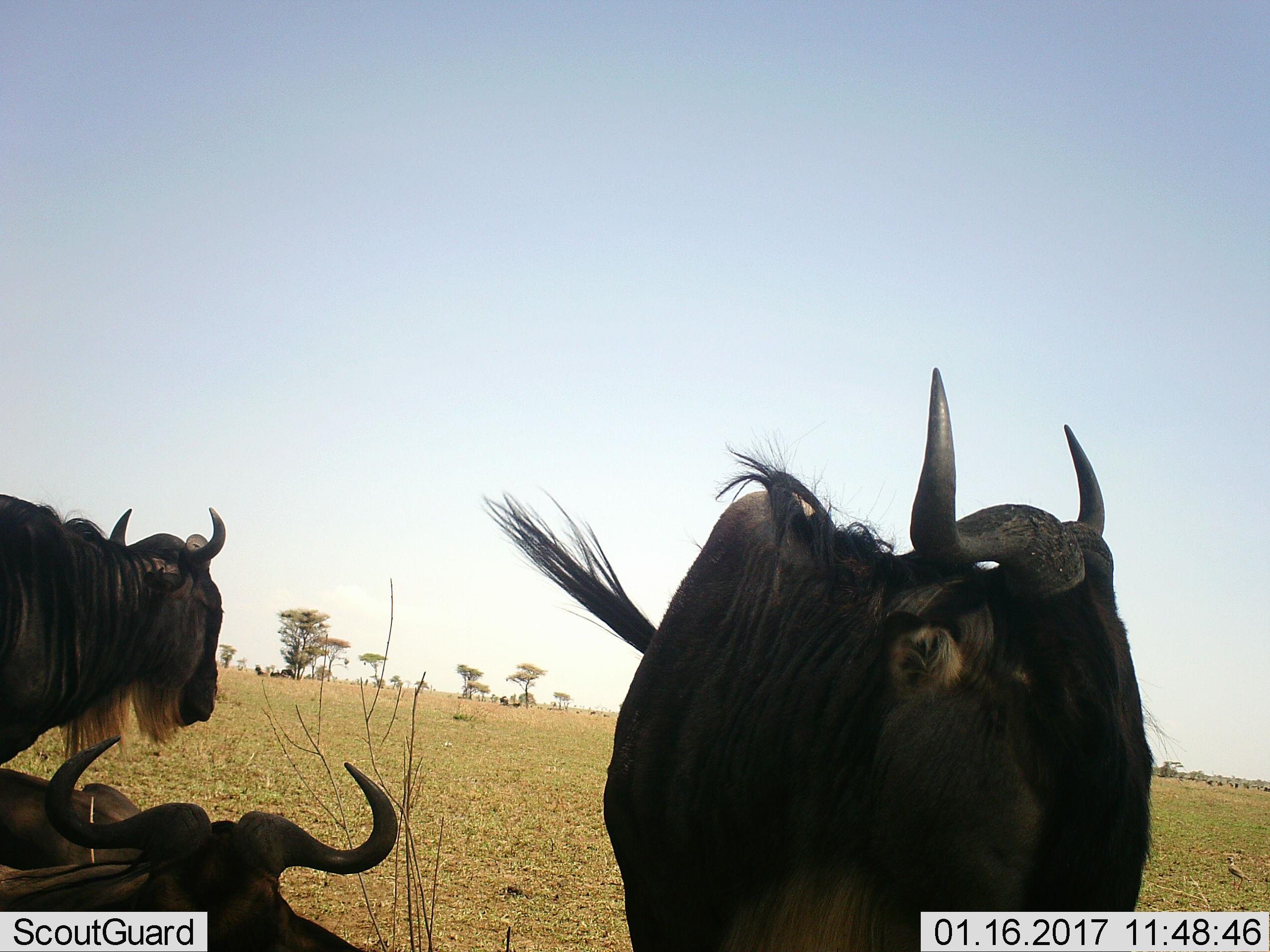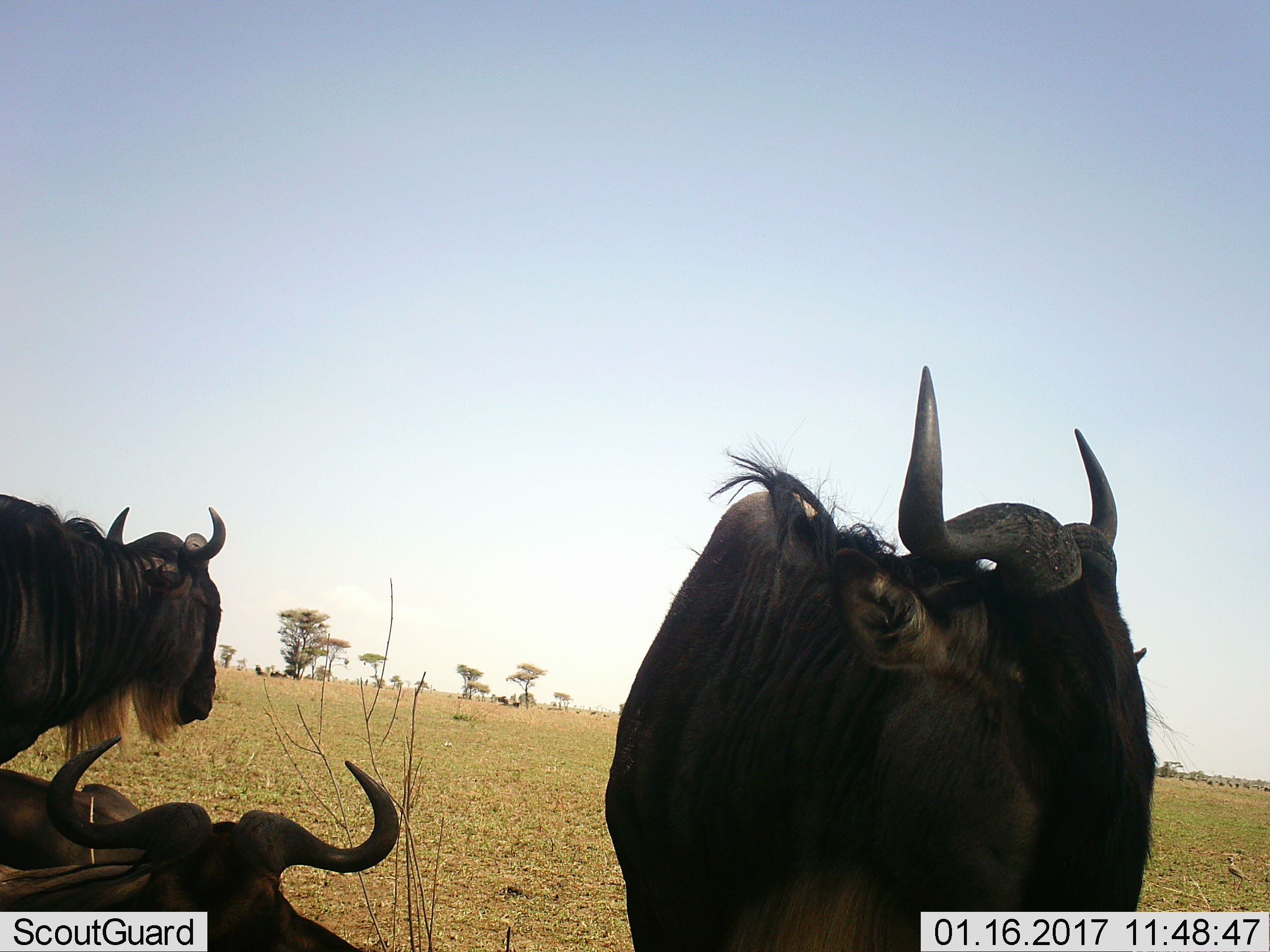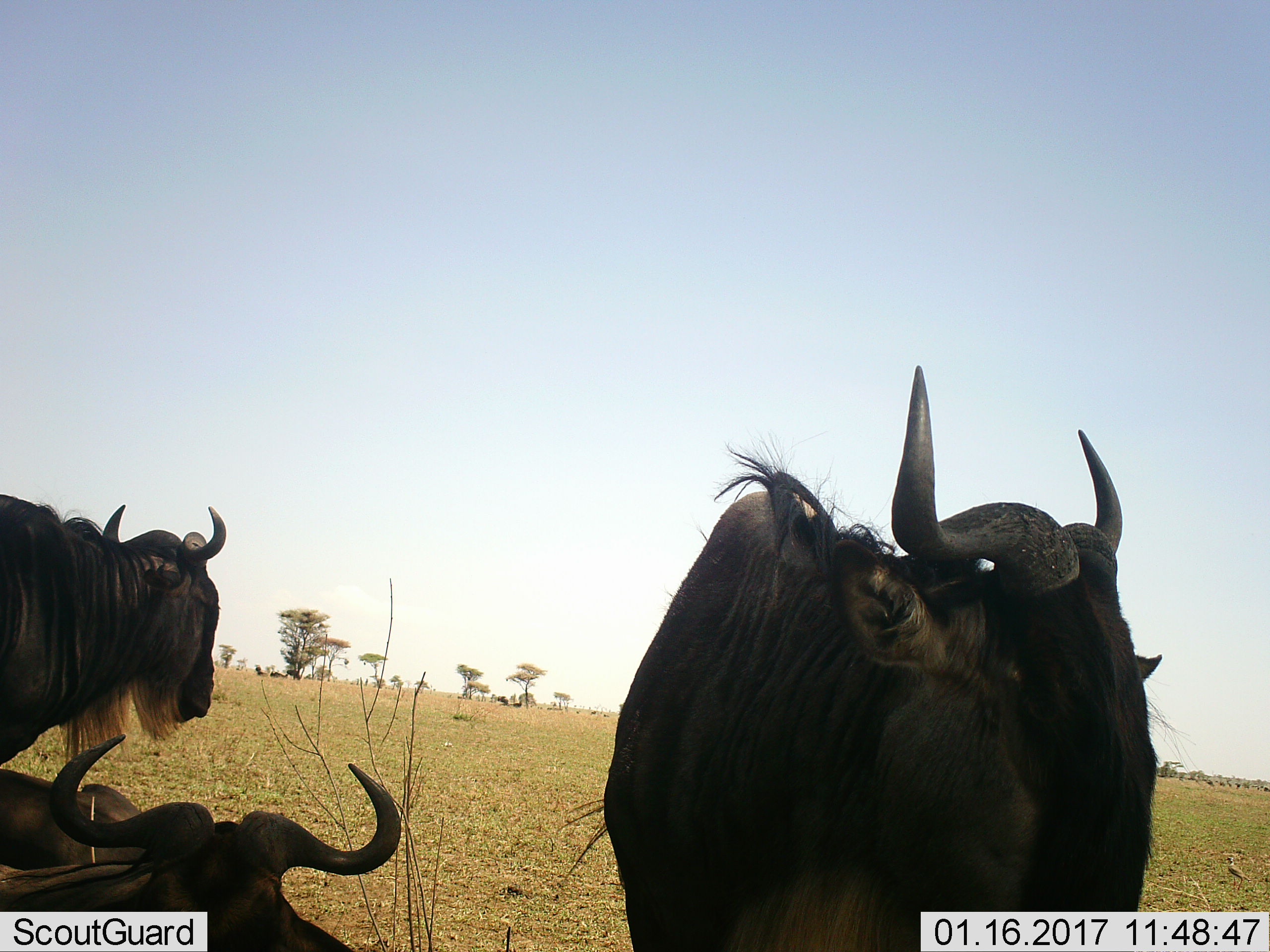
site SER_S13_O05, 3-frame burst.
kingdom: Animalia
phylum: Chordata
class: Mammalia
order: Artiodactyla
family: Bovidae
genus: Connochaetes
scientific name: Connochaetes taurinus taurinus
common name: blue wildebeest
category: wildebeestblue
Wildebeestblue (blue wildebeest) (Connochaetes taurinus taurinus), count 11-50. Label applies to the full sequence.